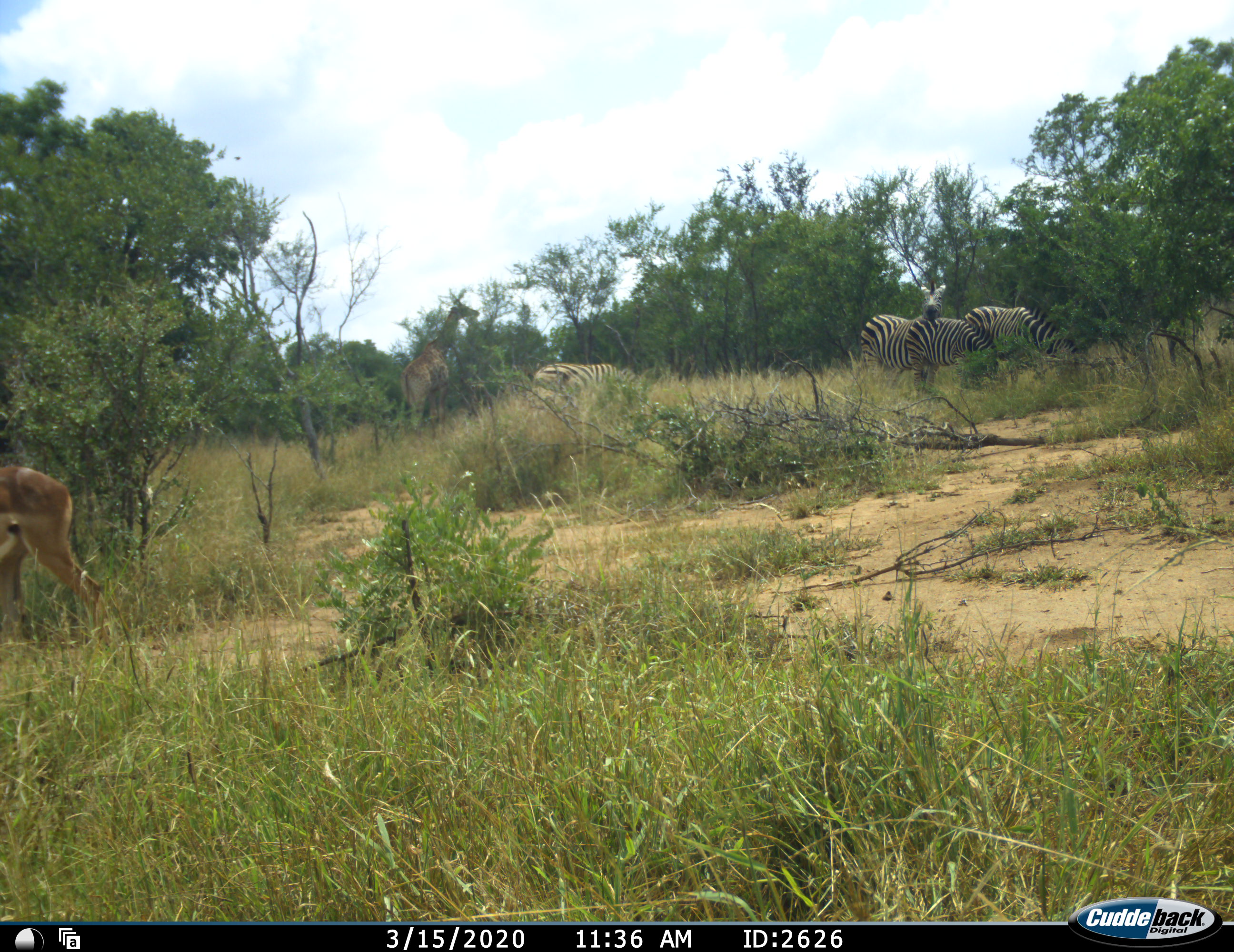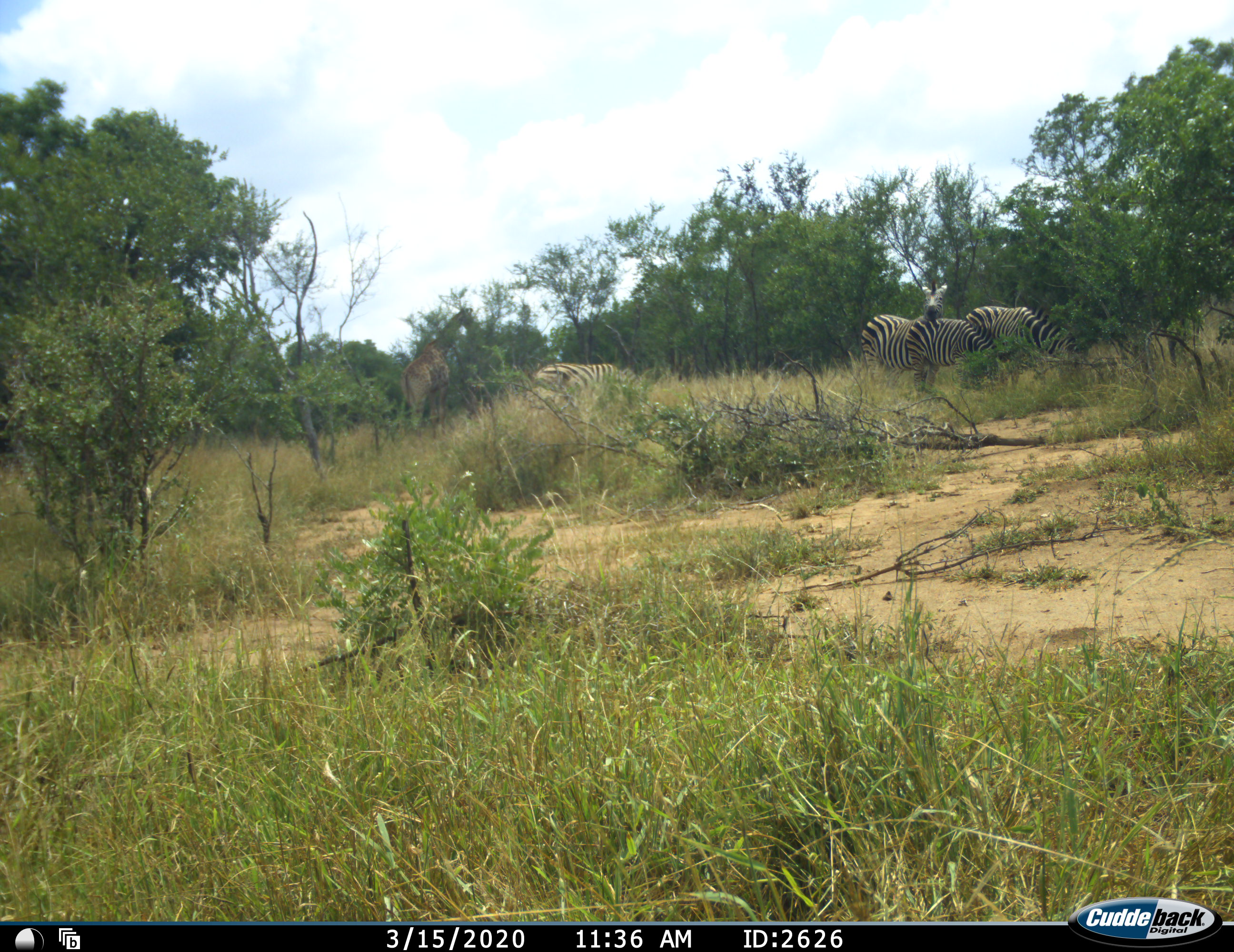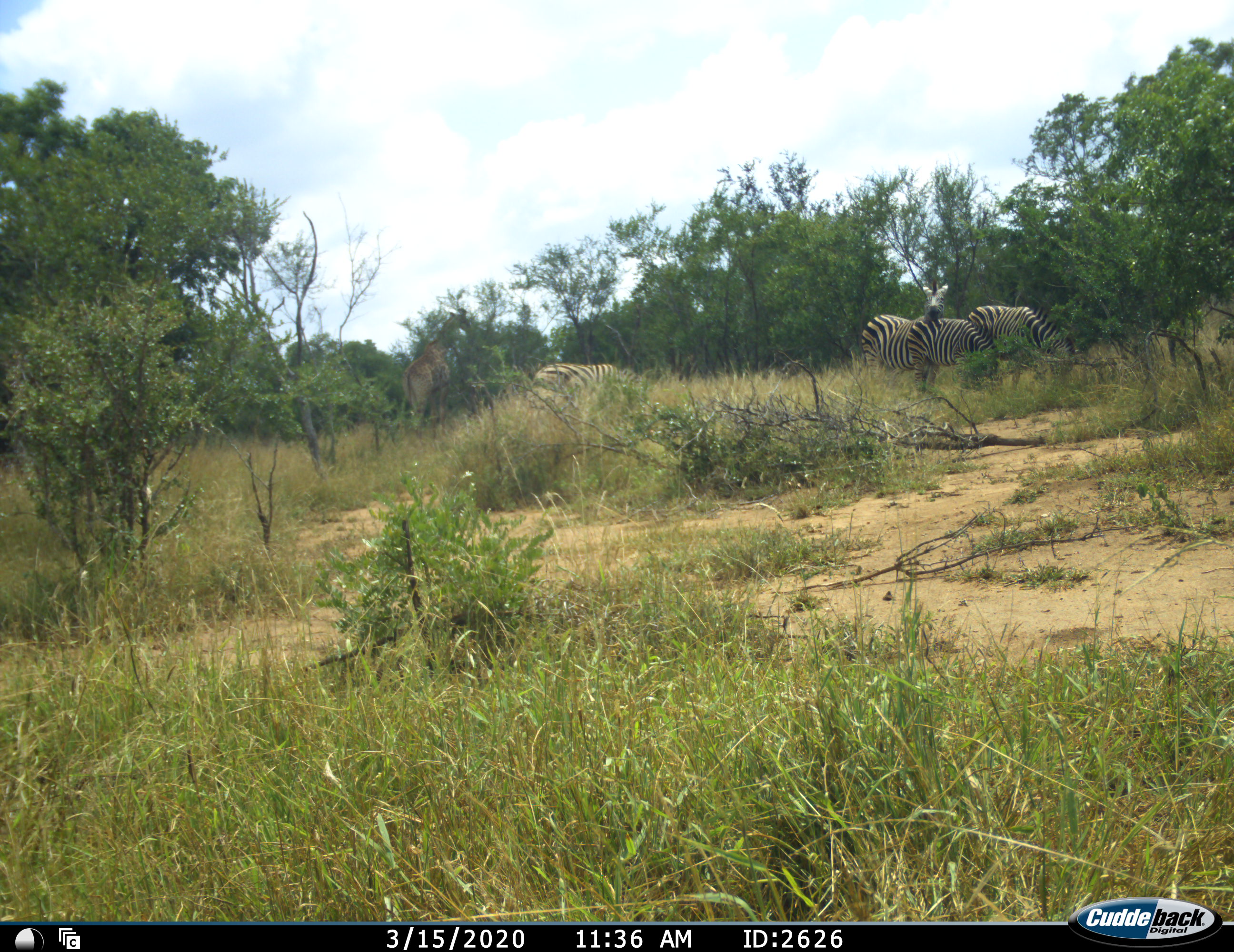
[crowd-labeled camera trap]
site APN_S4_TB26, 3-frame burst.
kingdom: Animalia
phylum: Chordata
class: Mammalia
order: Artiodactyla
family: Giraffidae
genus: Giraffa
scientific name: Giraffa camelopardalis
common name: giraffe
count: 1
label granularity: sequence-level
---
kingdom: Animalia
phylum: Chordata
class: Mammalia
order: Artiodactyla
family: Bovidae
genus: Aepyceros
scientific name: Aepyceros melampus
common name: impala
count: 1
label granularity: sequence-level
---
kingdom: Animalia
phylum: Chordata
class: Mammalia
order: Perissodactyla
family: Equidae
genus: Equus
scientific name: Equus quagga burchellii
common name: burchell's zebra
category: zebraburchells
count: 4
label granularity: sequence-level